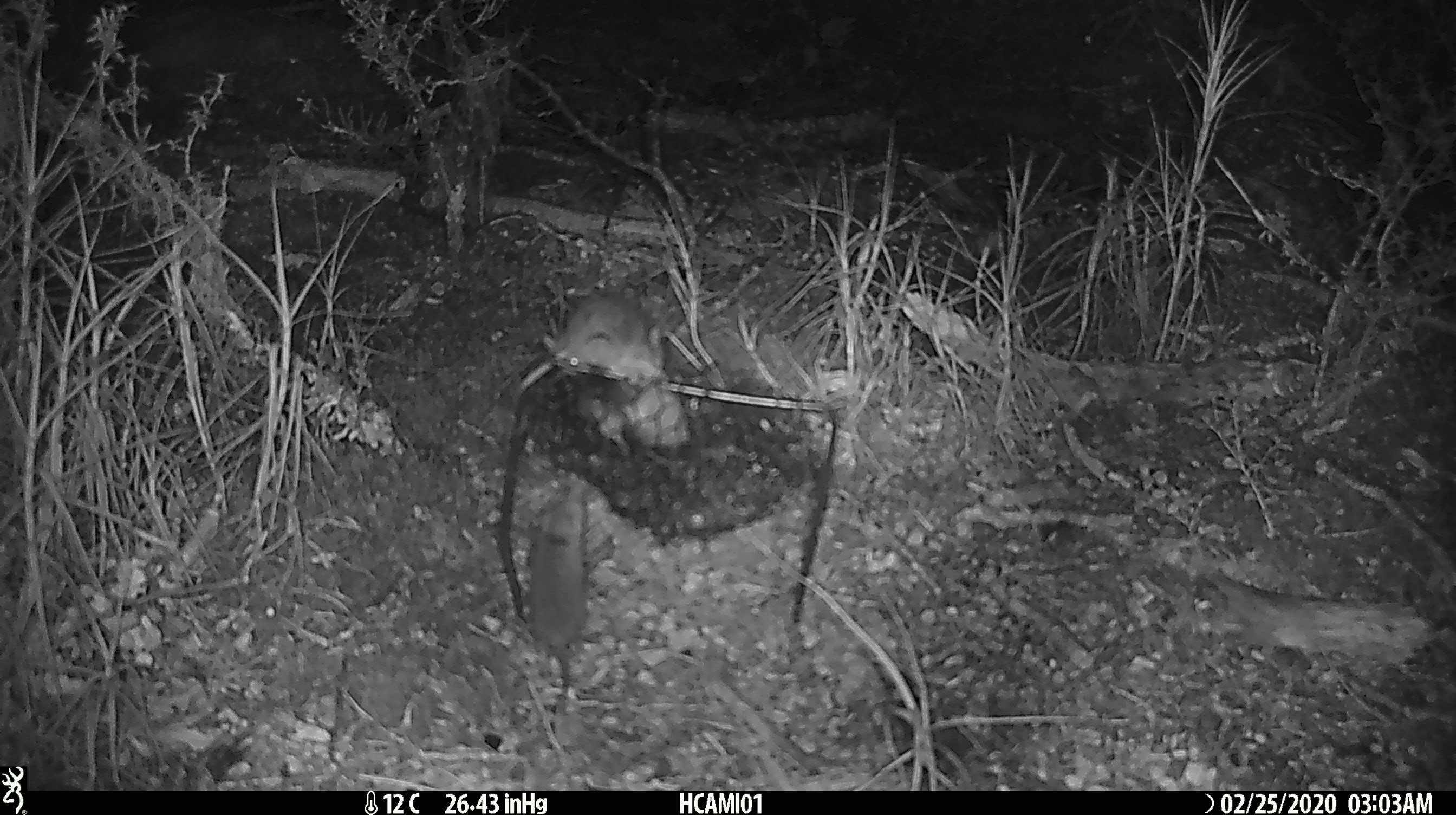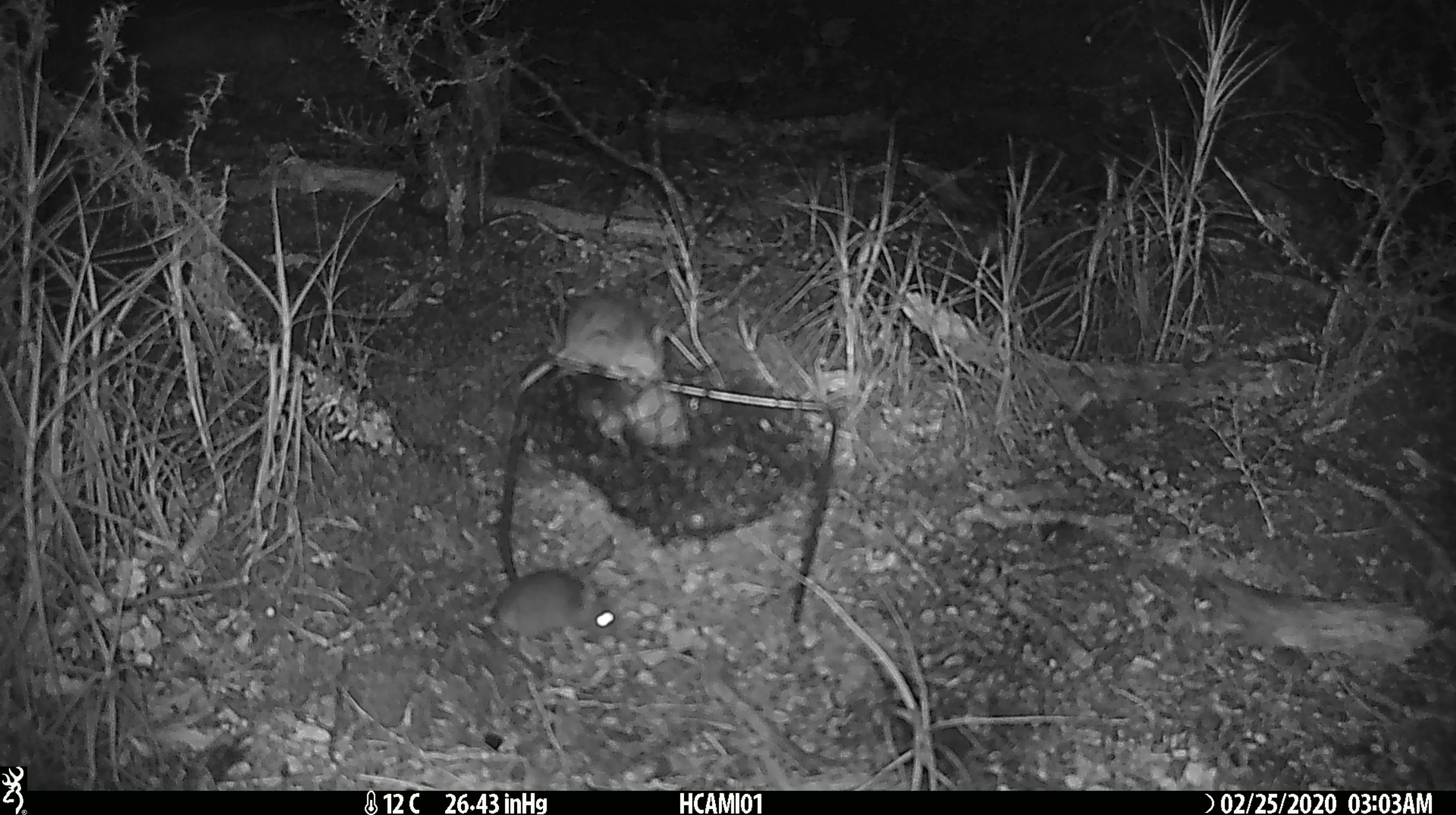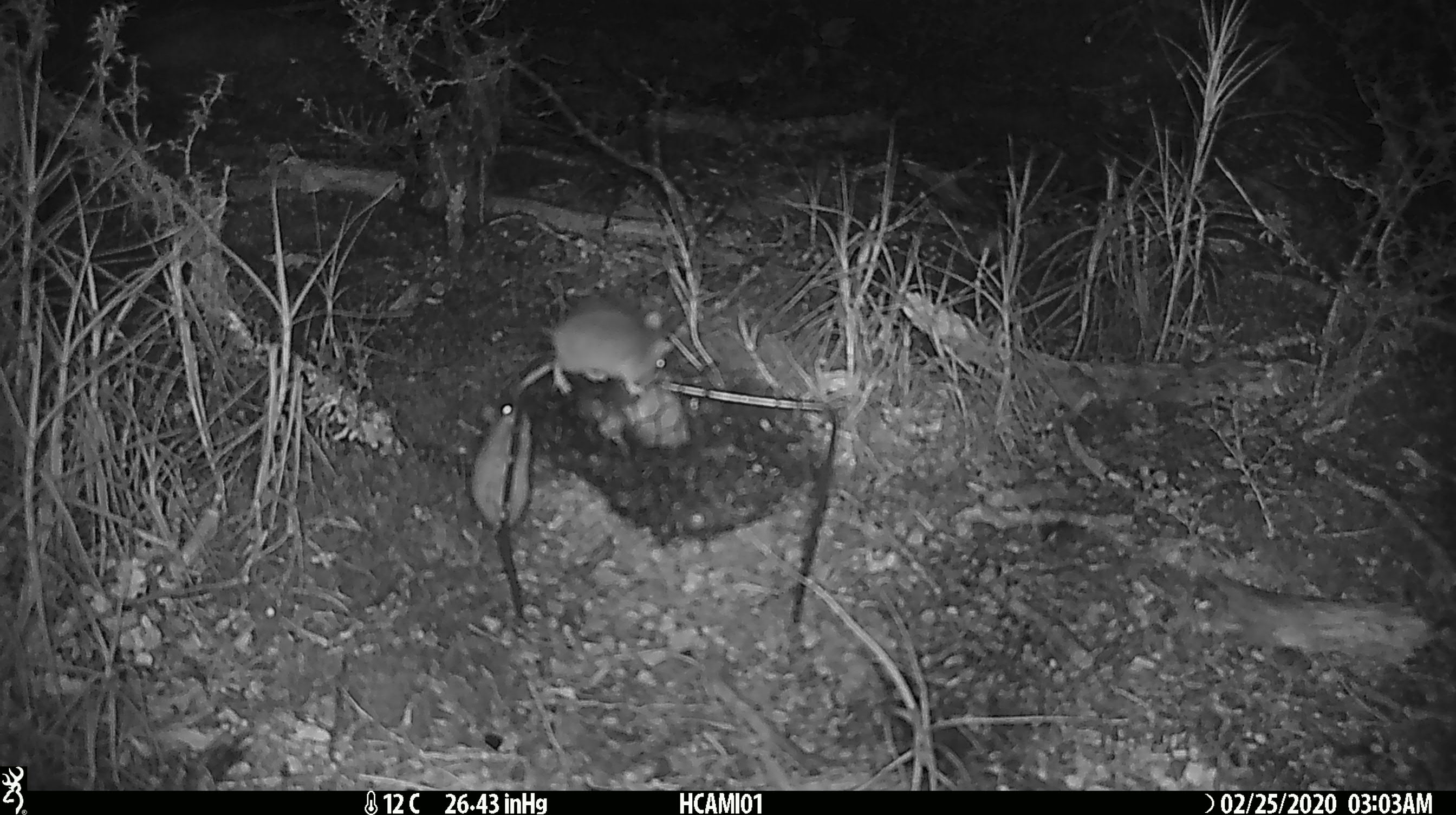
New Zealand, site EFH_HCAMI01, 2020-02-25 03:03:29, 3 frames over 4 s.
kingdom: Animalia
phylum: Chordata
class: Mammalia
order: Rodentia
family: Muridae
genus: Mus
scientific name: Mus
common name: mouse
Mouse (Mus).